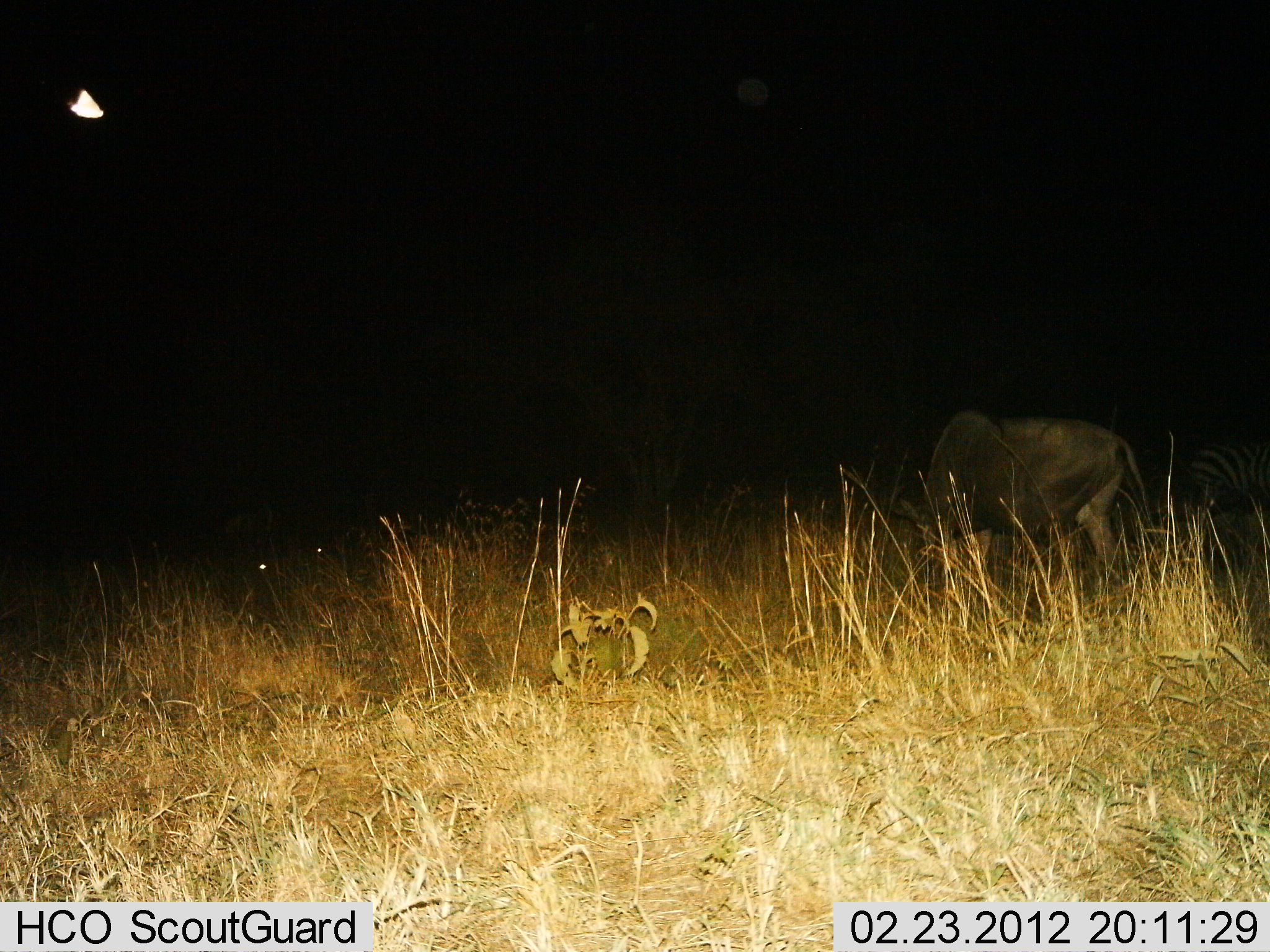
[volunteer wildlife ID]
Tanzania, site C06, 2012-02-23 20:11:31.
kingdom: Animalia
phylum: Chordata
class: Mammalia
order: Artiodactyla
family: Bovidae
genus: Connochaetes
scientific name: Connochaetes taurinus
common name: blue wildebeest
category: wildebeest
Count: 1.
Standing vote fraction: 44%.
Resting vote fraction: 0%.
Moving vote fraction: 0%.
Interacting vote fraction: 0%.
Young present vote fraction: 0%.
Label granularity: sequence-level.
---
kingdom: Animalia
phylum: Chordata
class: Mammalia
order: Perissodactyla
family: Equidae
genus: Equus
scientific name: Equus quagga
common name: plains zebra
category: zebra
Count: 1.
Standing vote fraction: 47%.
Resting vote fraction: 6%.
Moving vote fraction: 0%.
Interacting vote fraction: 0%.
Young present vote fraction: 0%.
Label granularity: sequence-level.